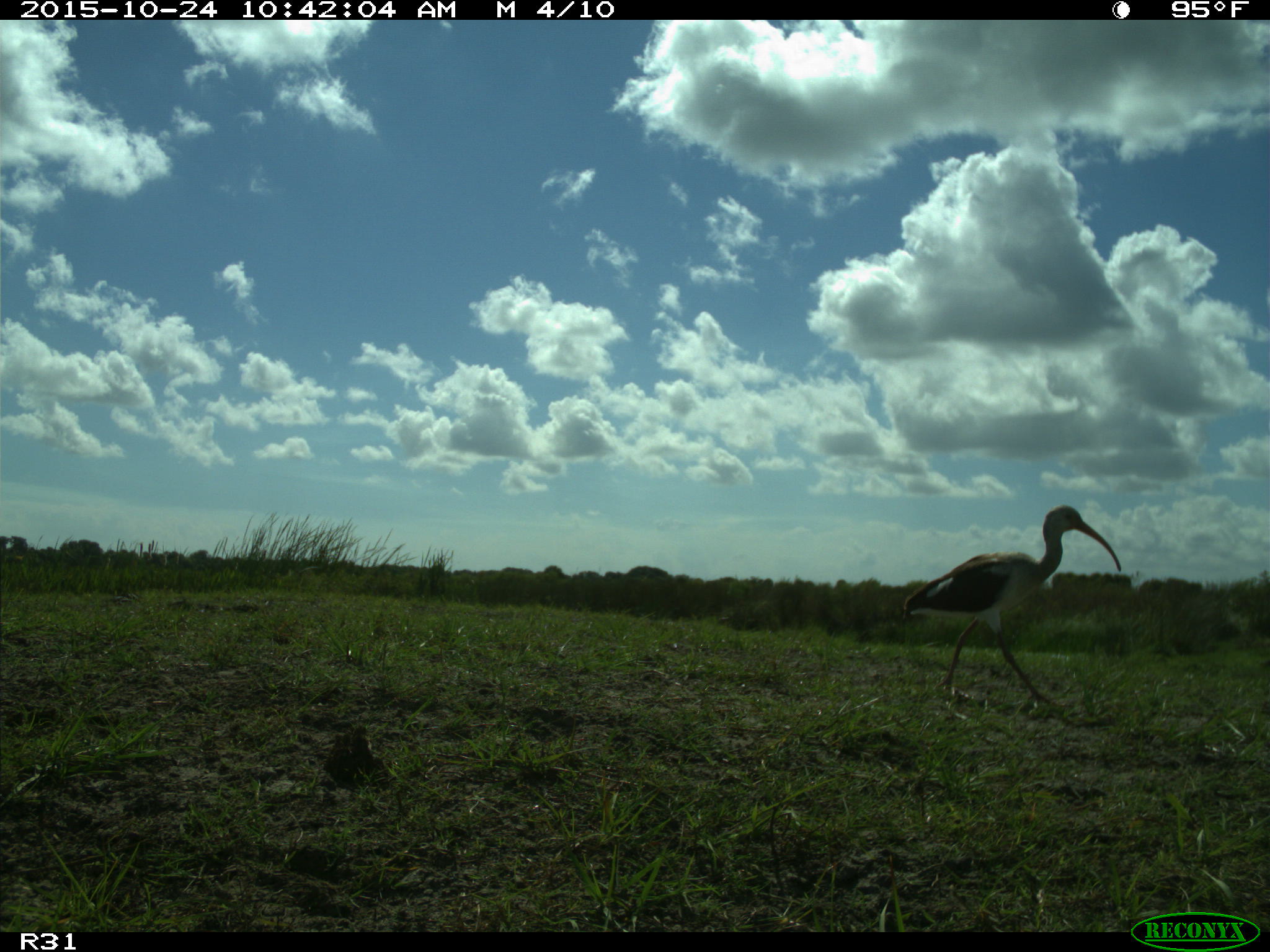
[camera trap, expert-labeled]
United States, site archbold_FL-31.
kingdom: Animalia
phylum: Chordata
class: Aves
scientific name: Aves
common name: birds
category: unidentified bird